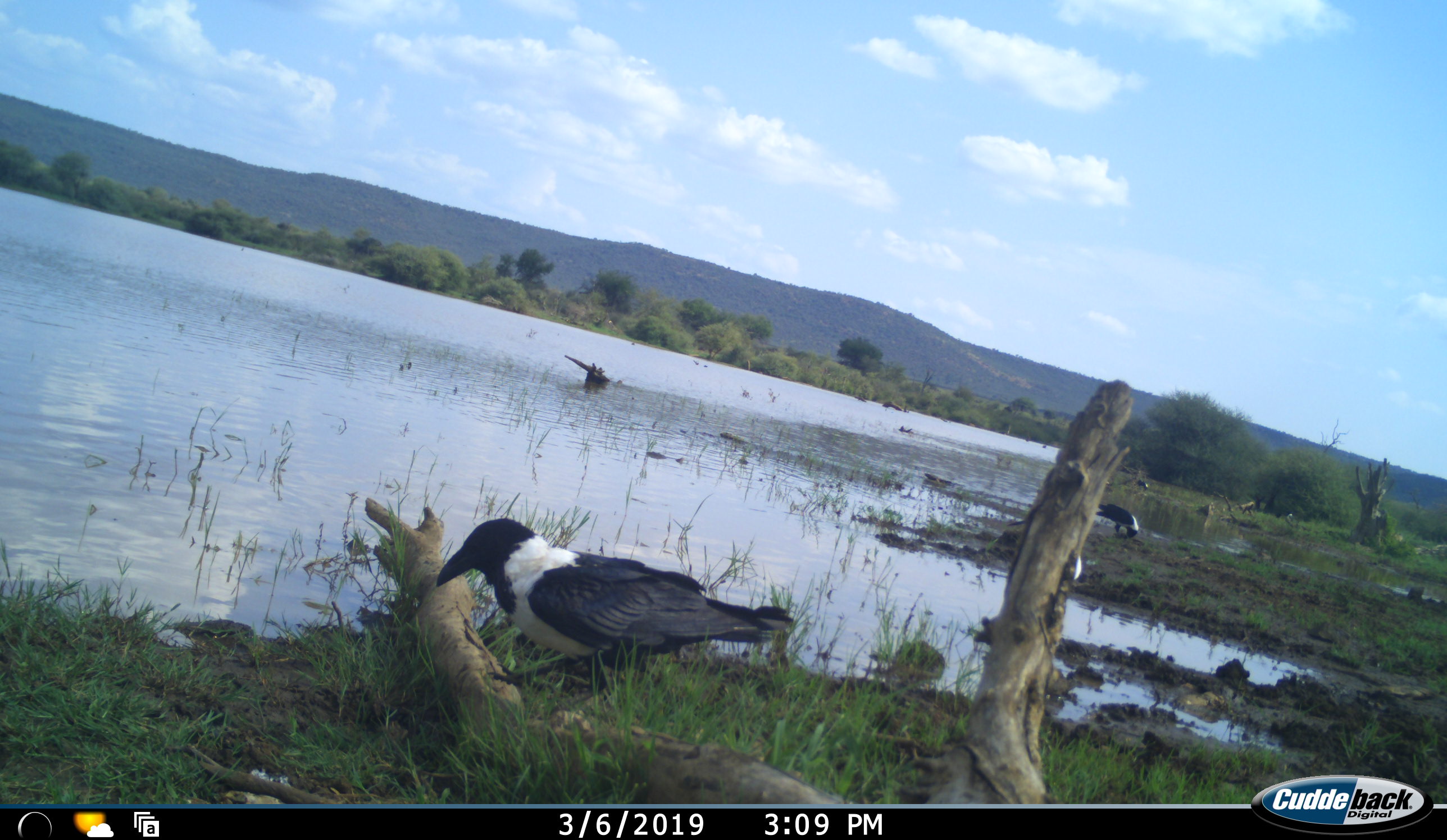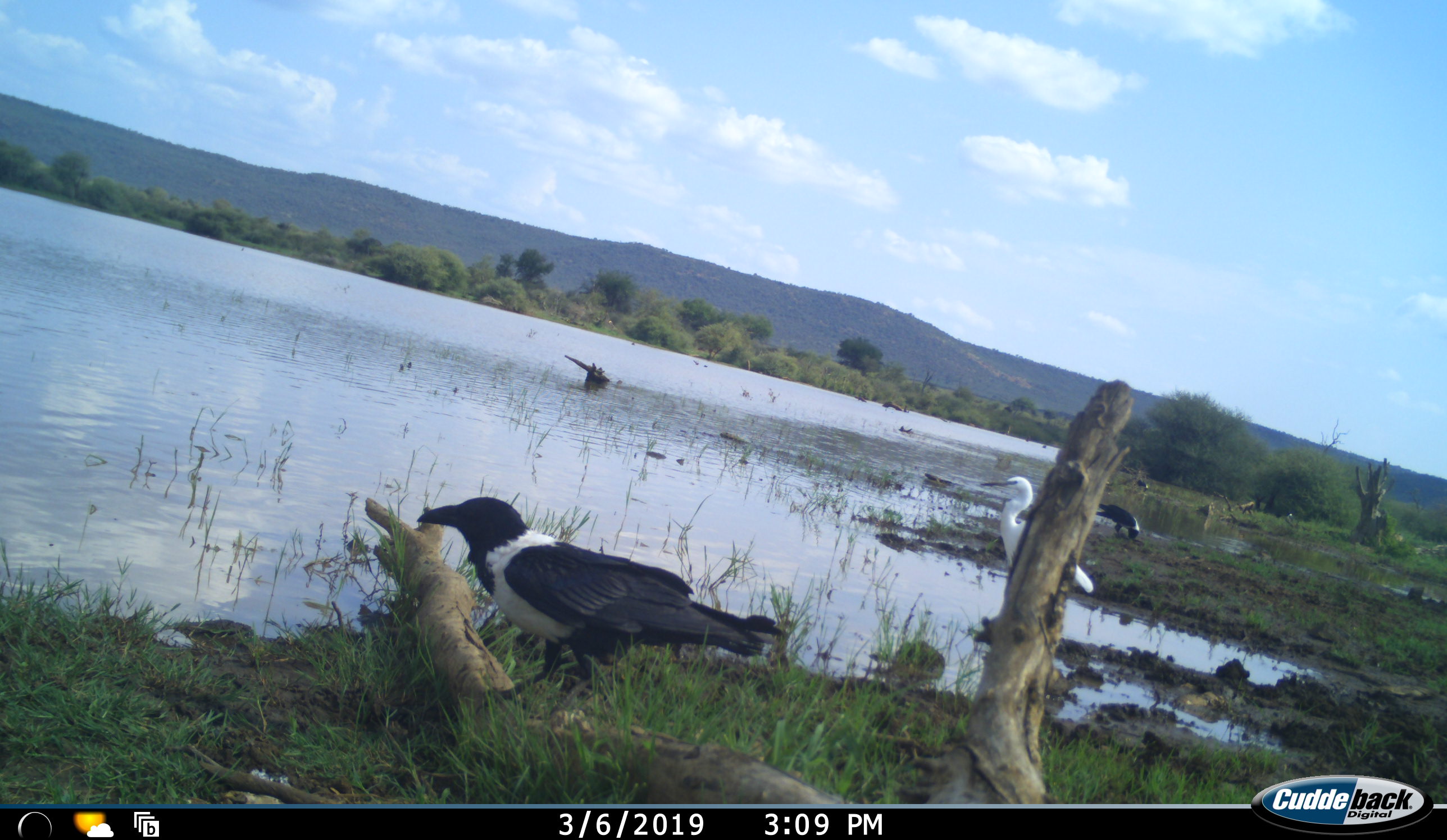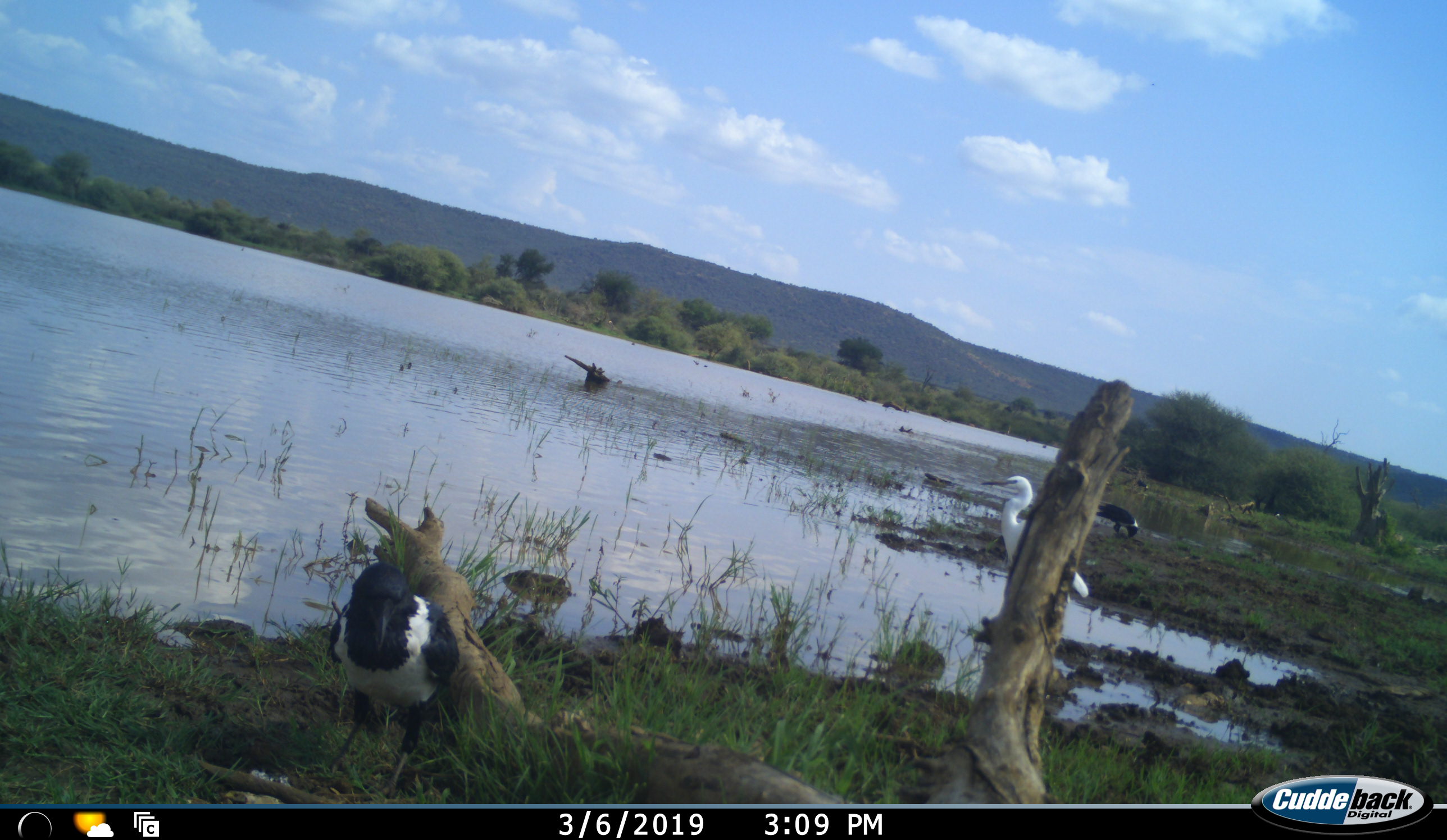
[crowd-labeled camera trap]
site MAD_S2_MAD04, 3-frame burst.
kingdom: Animalia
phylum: Chordata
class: Aves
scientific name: Aves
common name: bird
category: birdother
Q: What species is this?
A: Birdother (bird) (Aves).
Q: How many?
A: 3.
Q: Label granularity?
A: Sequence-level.